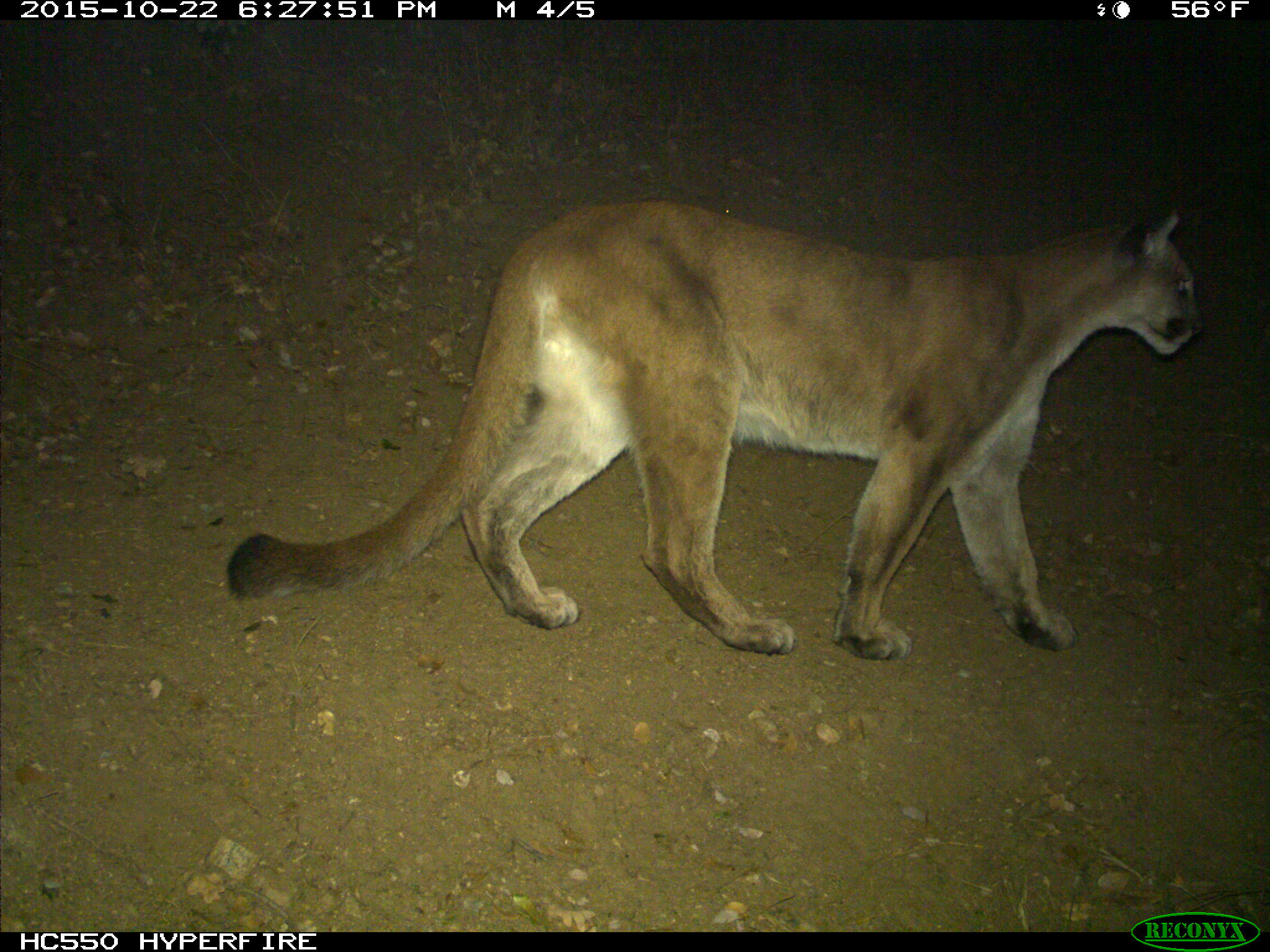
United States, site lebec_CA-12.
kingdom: Animalia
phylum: Chordata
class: Mammalia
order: Carnivora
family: Felidae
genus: Puma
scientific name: Puma concolor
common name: mountain lion